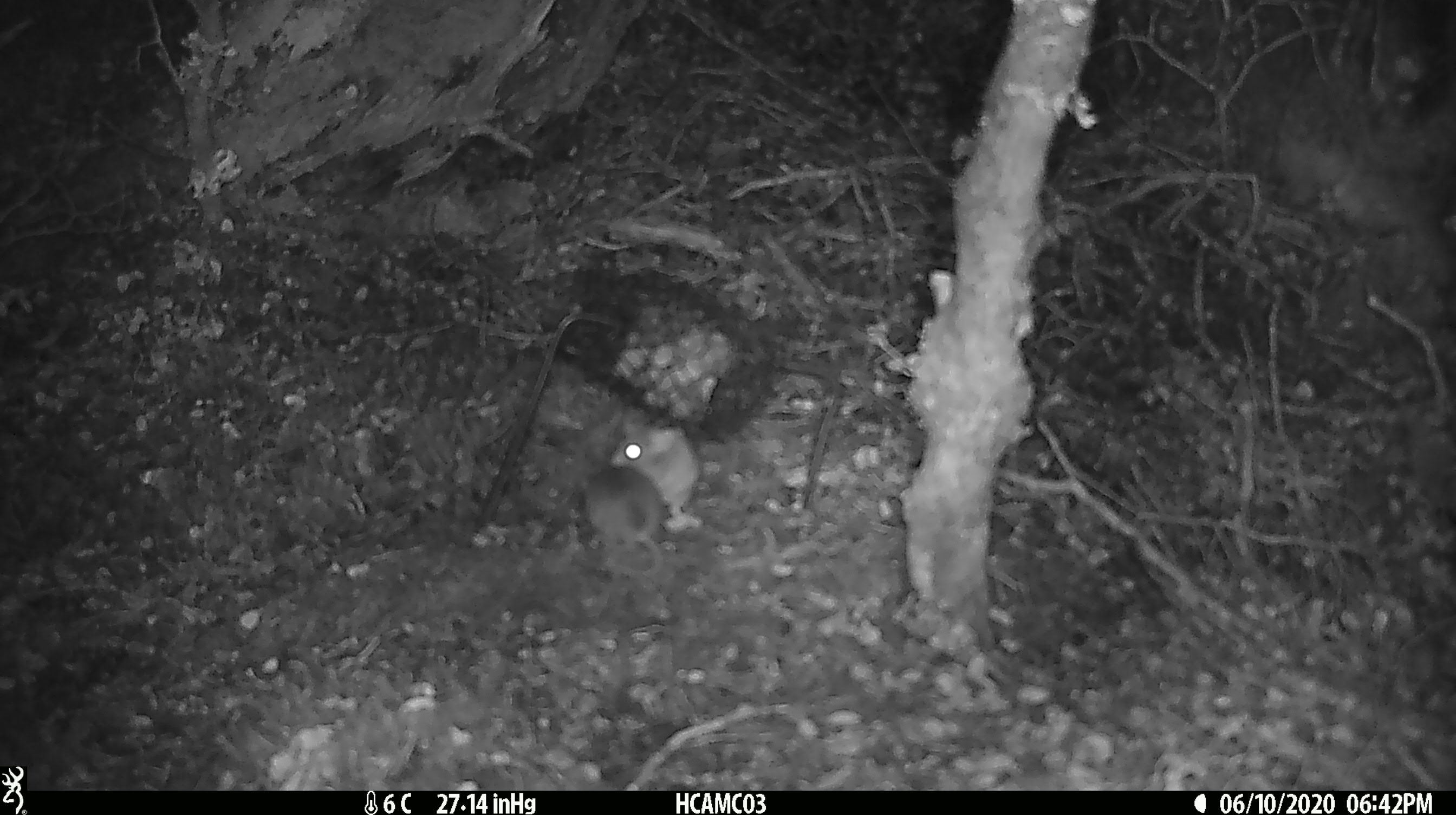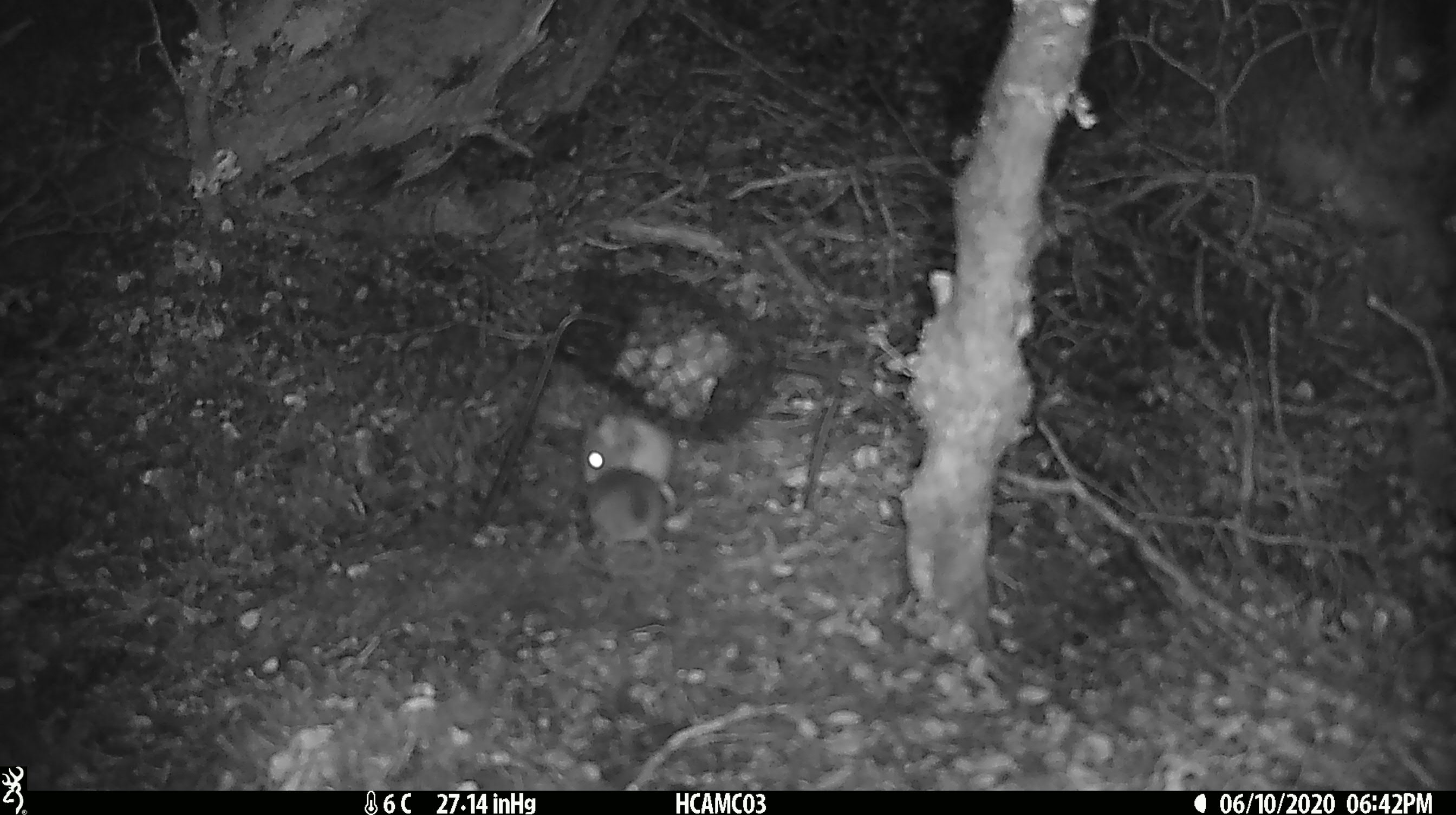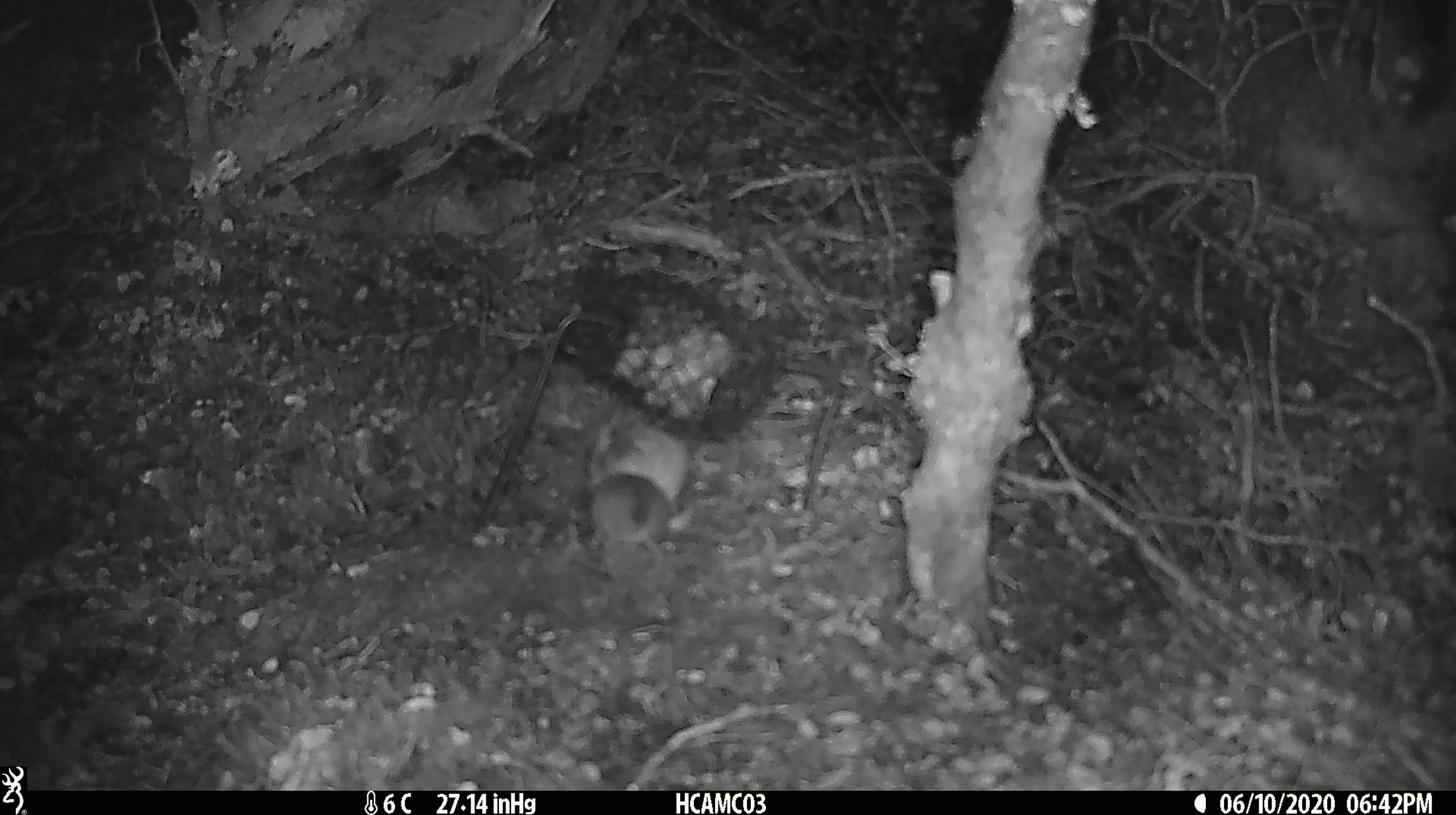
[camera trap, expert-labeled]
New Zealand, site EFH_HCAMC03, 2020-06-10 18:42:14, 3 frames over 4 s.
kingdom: Animalia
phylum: Chordata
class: Mammalia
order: Rodentia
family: Muridae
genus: Mus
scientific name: Mus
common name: mouse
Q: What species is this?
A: Mouse (Mus).